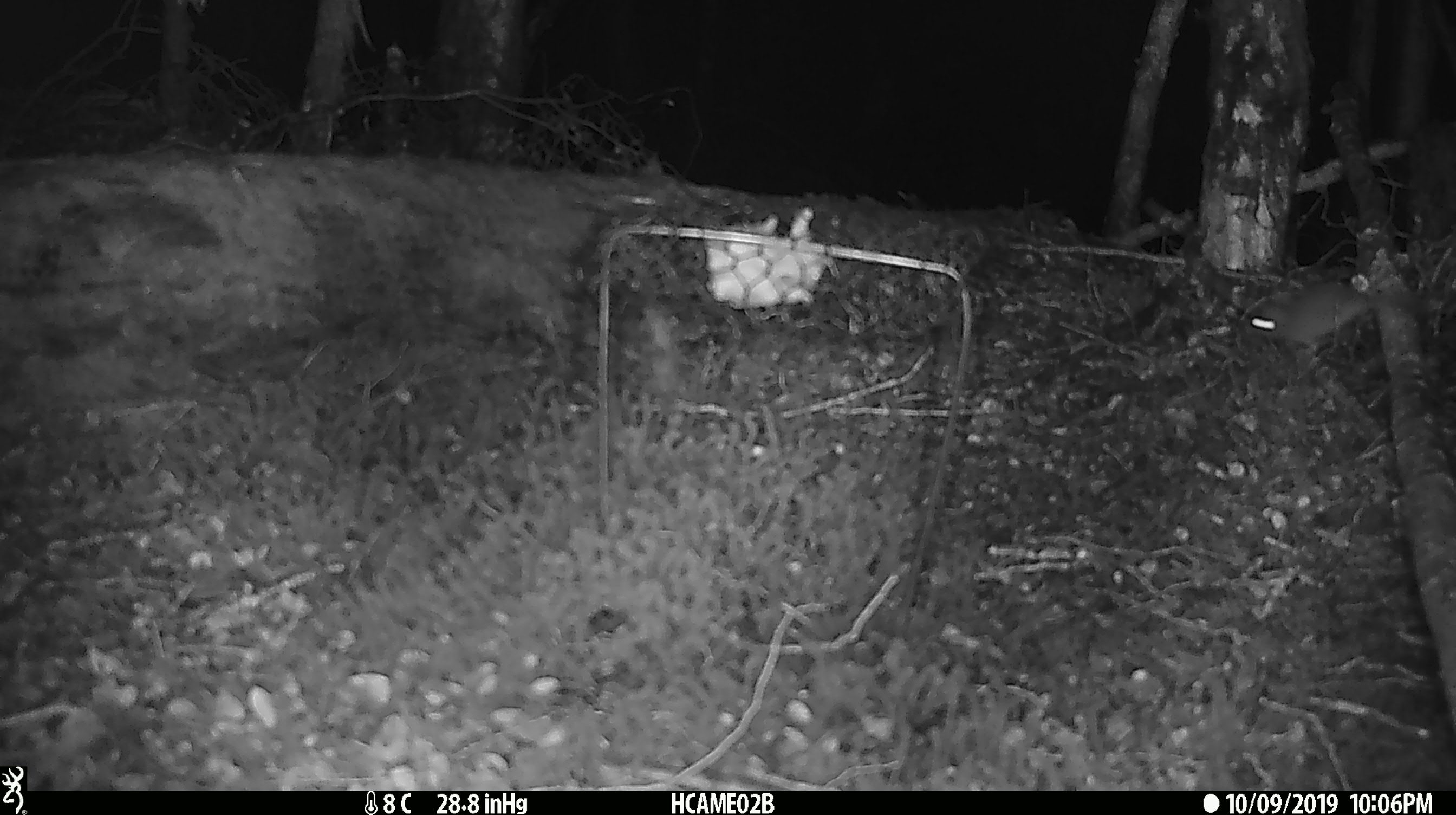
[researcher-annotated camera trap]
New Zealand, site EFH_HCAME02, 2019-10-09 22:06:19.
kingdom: Animalia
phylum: Chordata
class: Mammalia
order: Rodentia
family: Muridae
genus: Mus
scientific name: Mus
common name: mouse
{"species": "mouse (Mus)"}